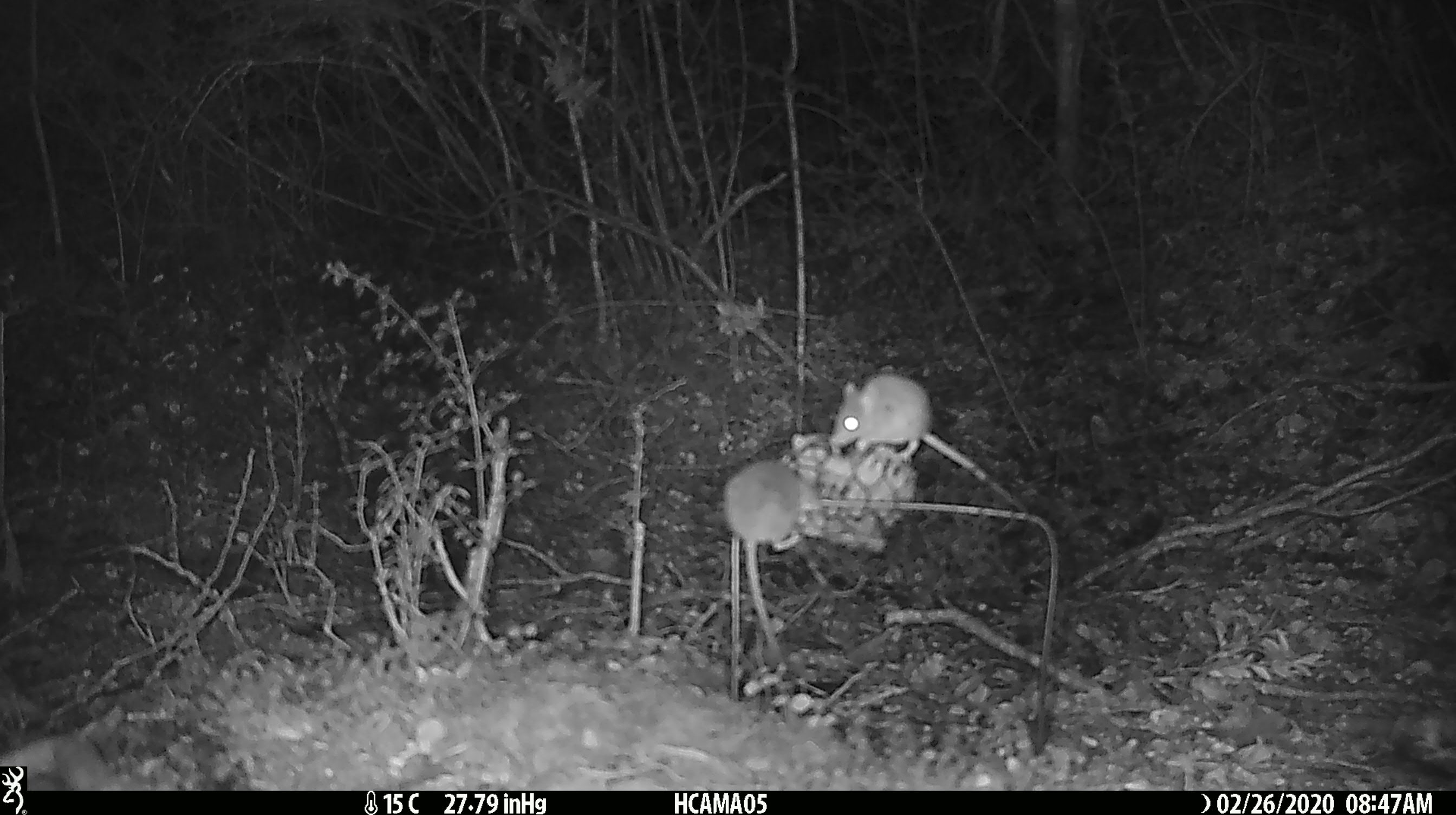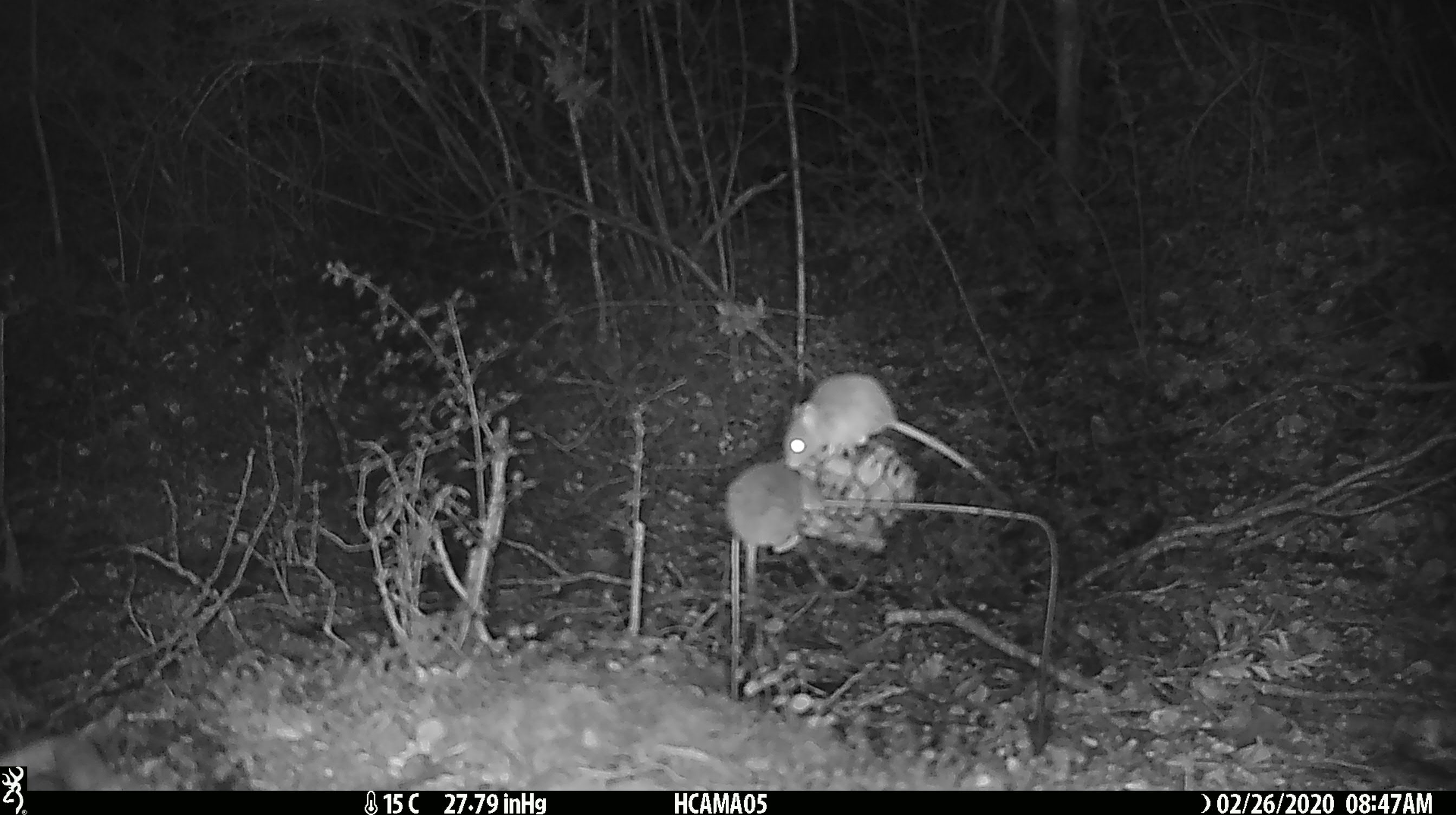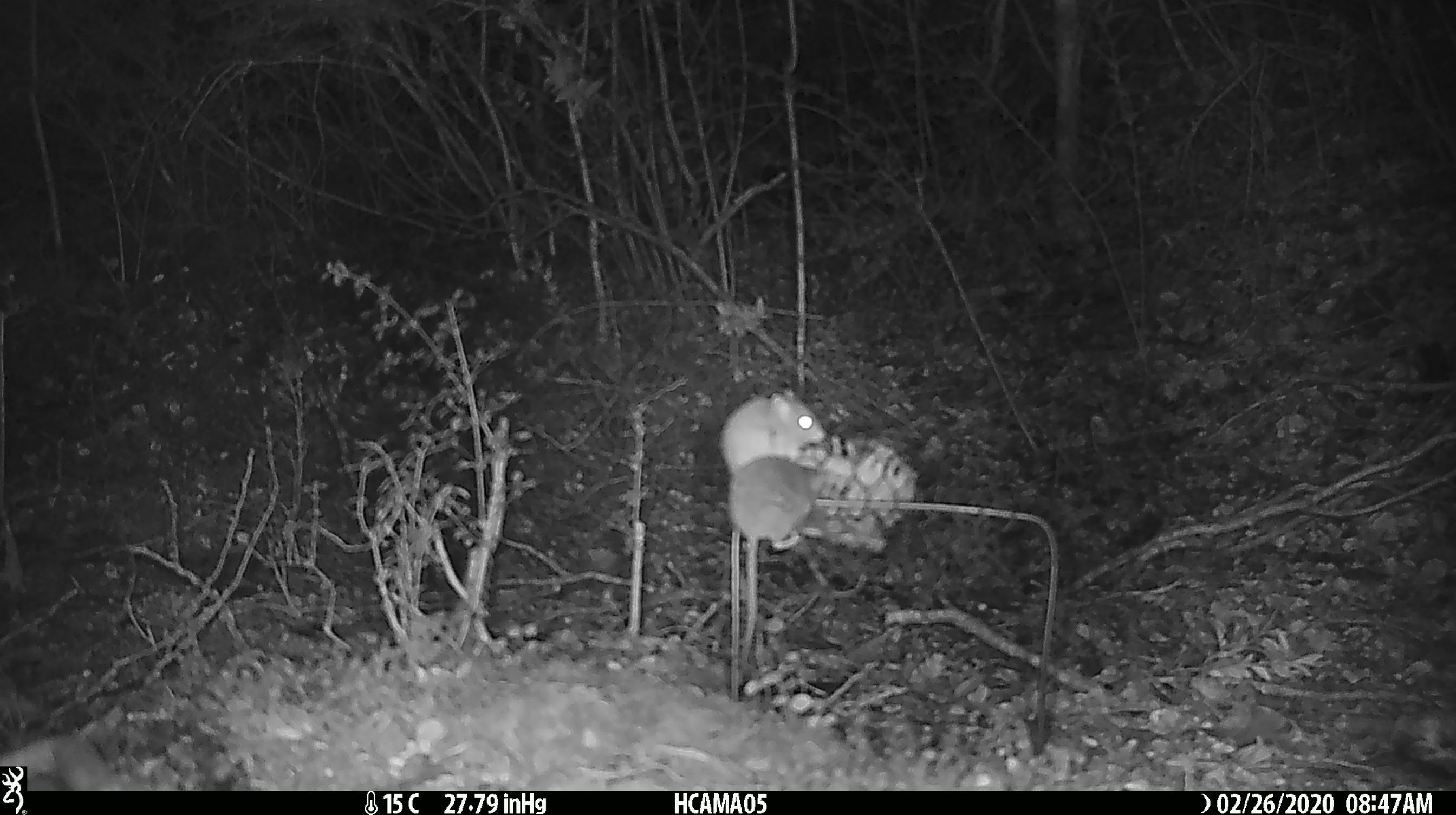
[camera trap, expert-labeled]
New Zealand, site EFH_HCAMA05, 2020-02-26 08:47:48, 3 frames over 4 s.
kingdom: Animalia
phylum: Chordata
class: Mammalia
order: Rodentia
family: Muridae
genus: Mus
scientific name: Mus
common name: mouse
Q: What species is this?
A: Mouse (Mus).